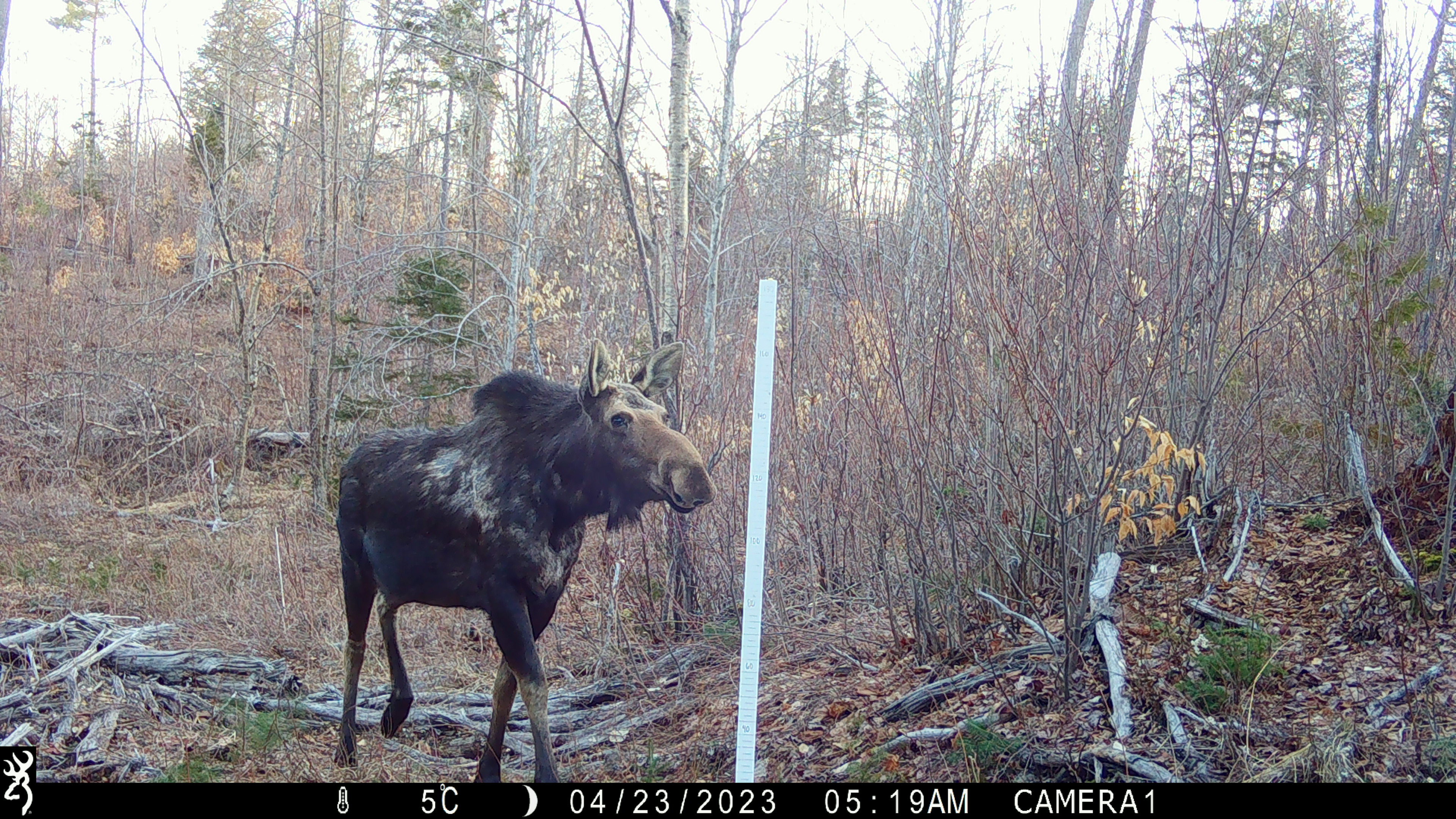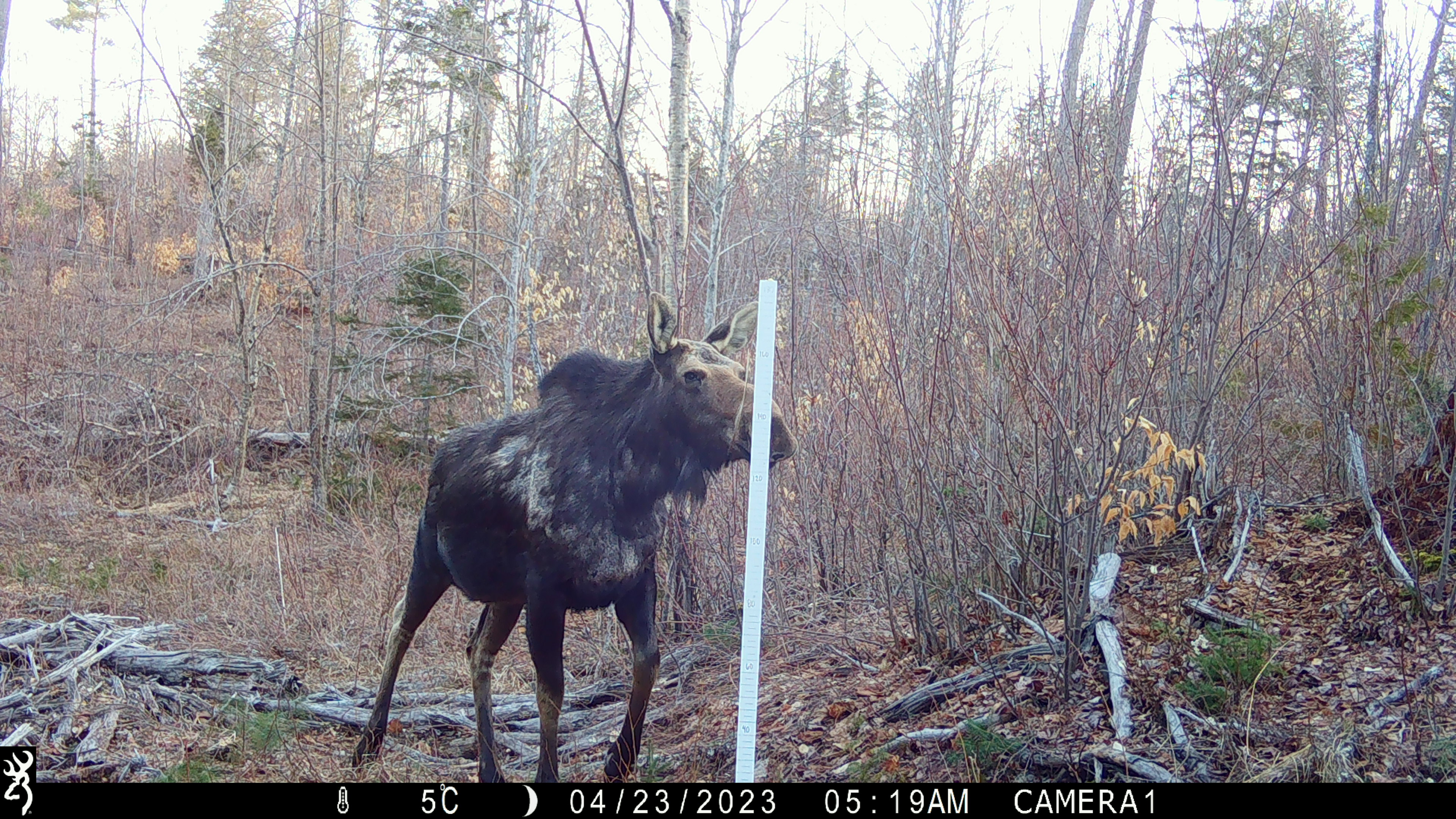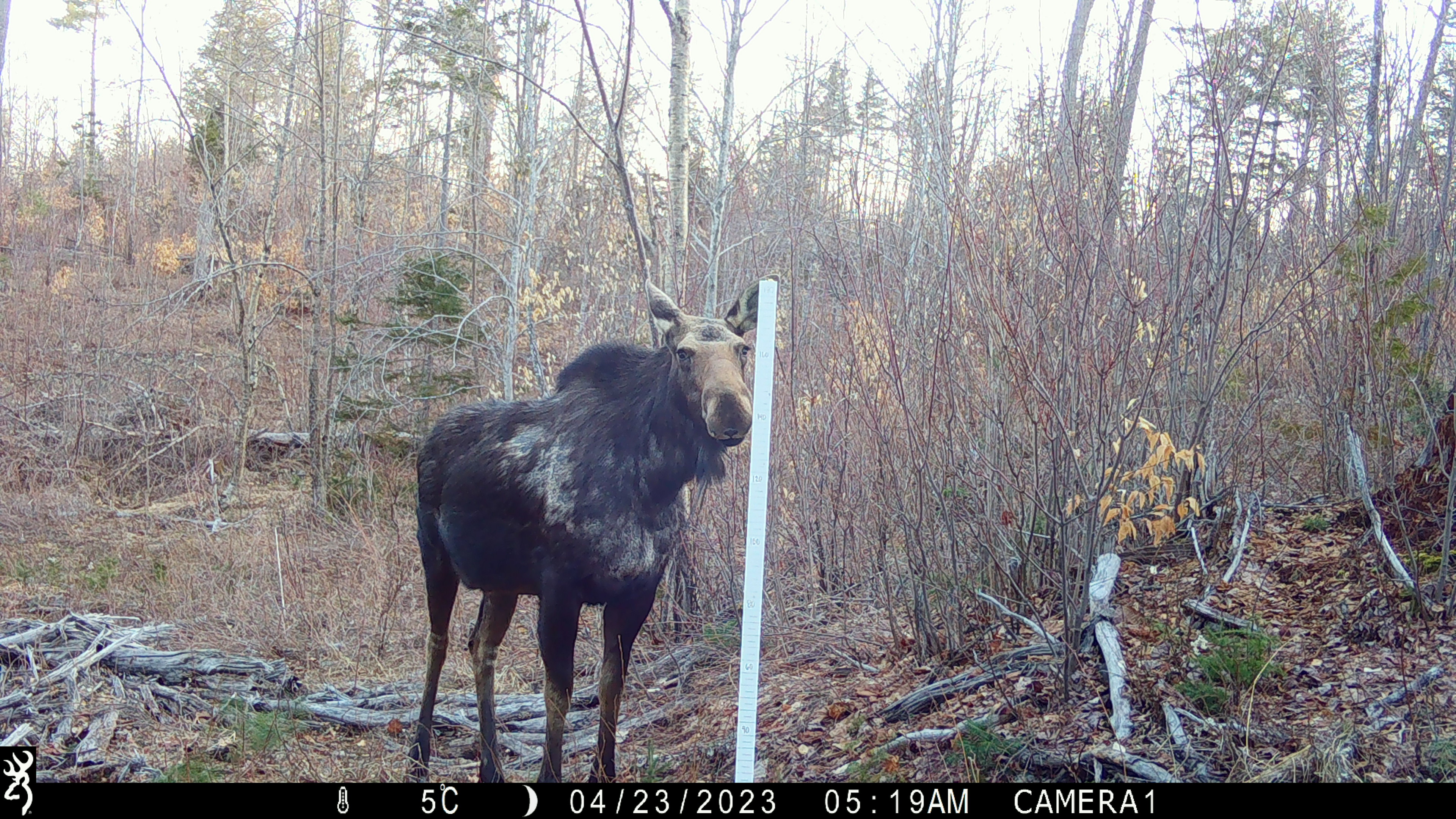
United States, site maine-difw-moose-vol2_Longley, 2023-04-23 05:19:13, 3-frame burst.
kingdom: Animalia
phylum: Chordata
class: Mammalia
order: Artiodactyla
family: Cervidae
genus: Alces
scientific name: Alces alces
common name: moose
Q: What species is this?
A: Moose (Alces alces).